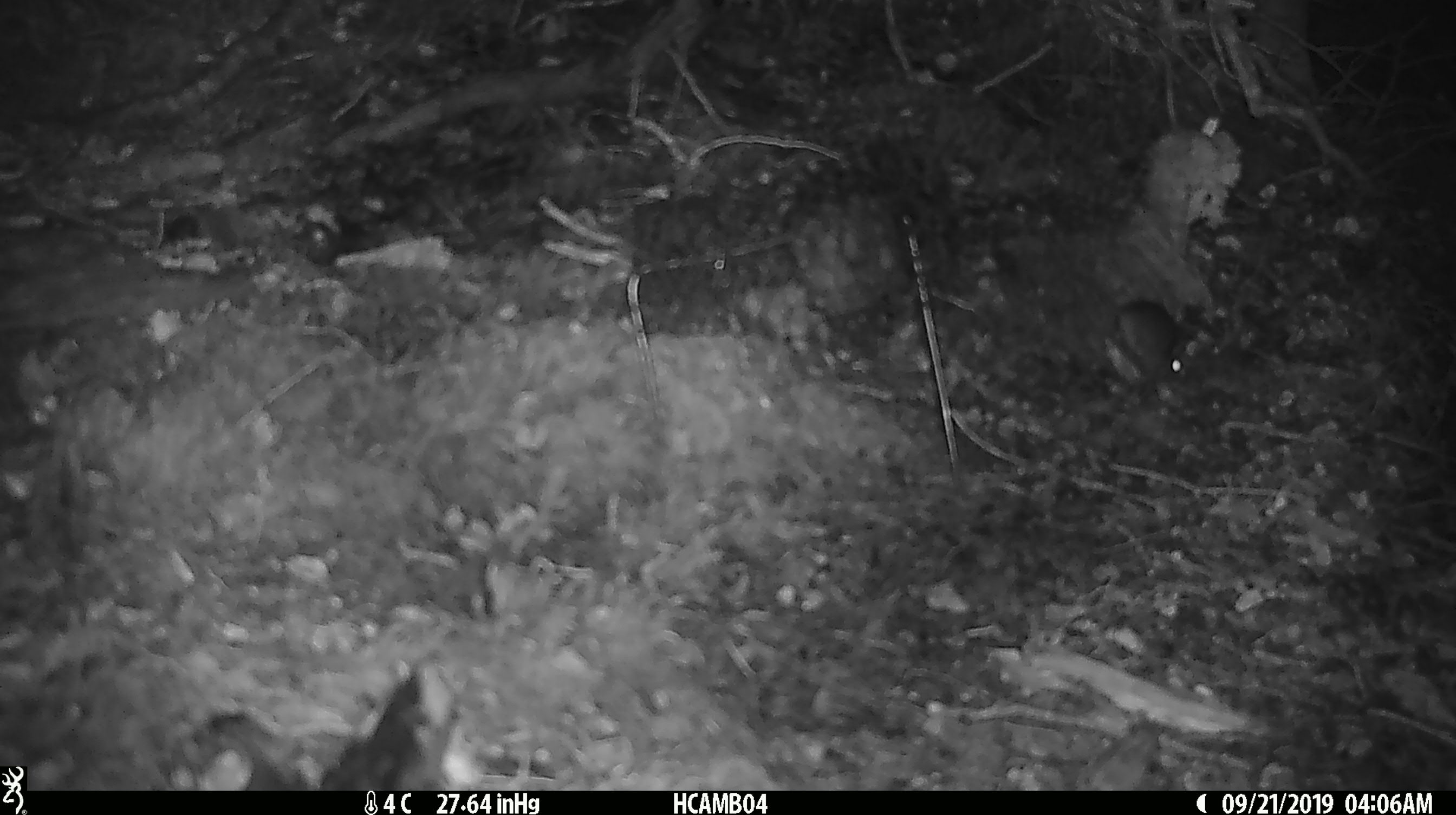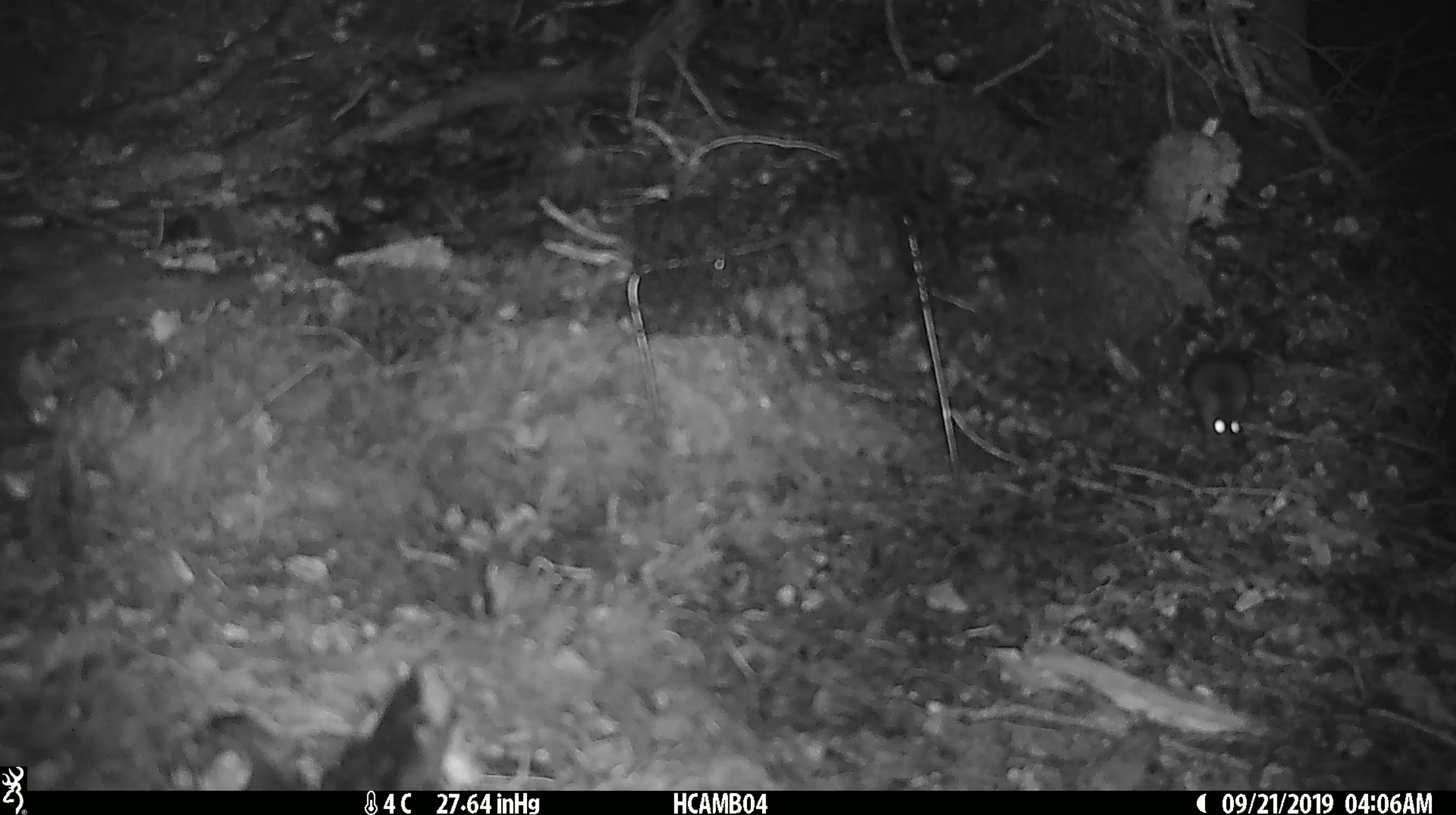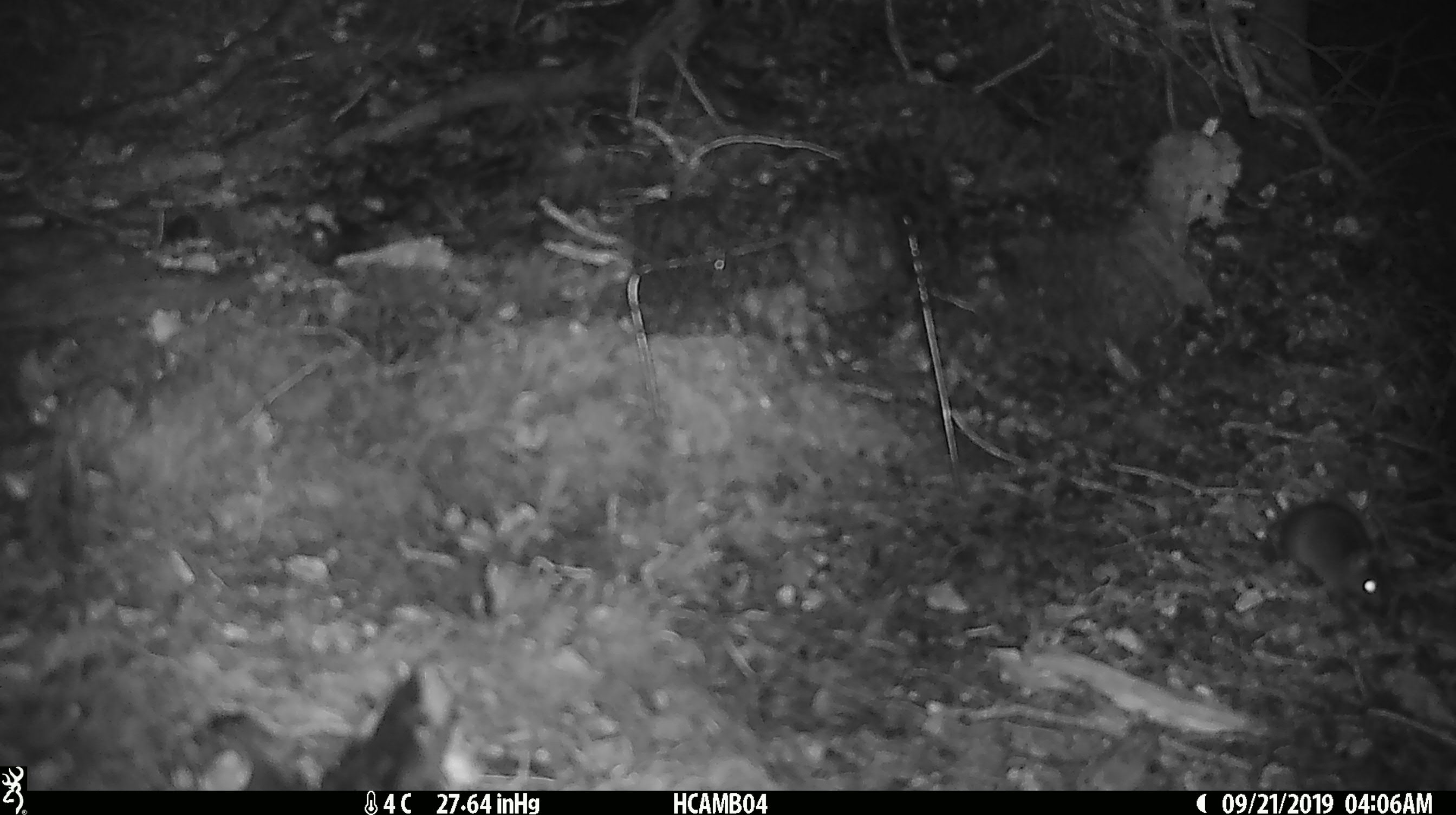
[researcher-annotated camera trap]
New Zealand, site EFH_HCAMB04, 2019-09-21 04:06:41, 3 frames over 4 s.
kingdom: Animalia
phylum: Chordata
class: Mammalia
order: Rodentia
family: Muridae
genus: Mus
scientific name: Mus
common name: mouse